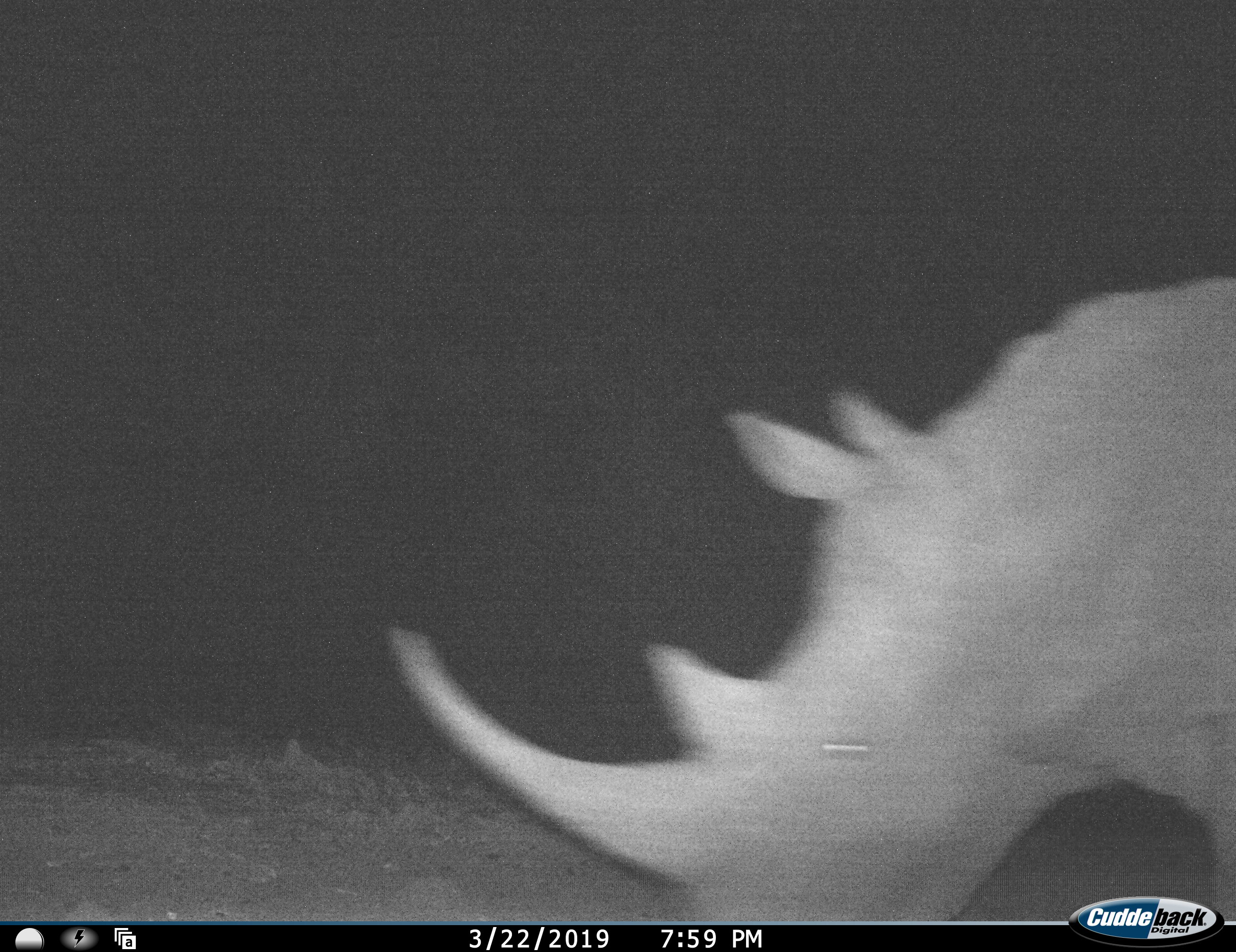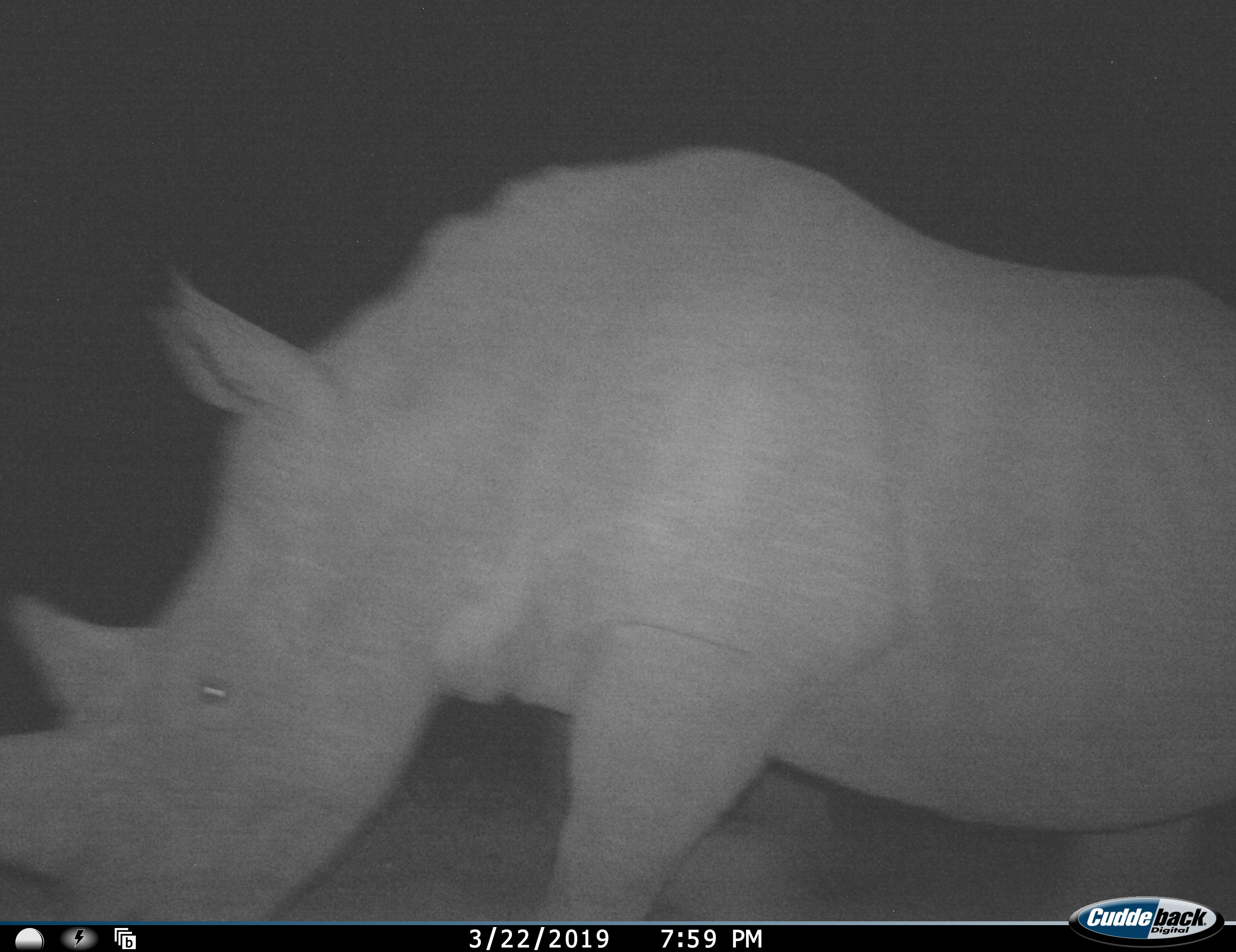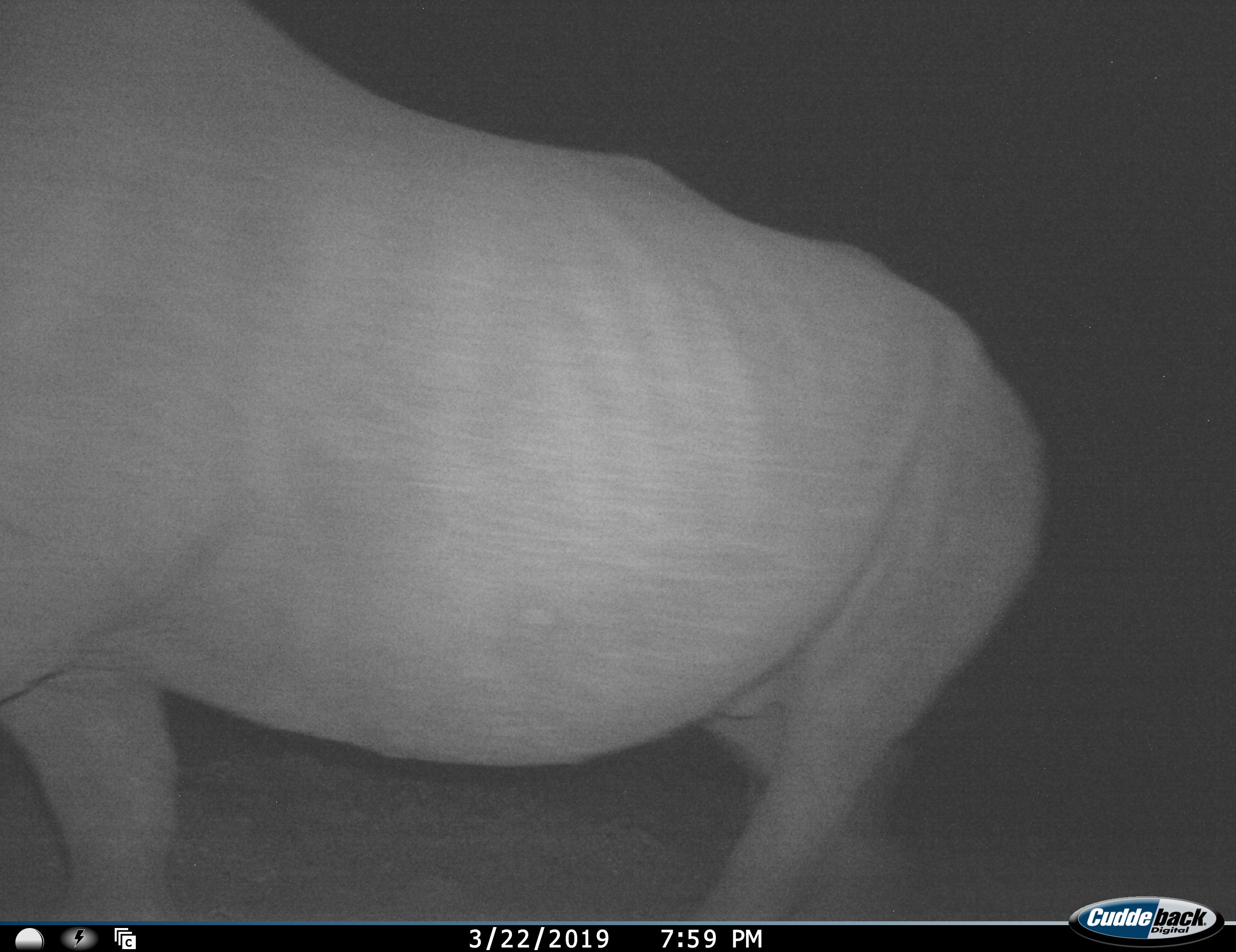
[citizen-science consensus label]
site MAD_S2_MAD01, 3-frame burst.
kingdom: Animalia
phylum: Chordata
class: Mammalia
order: Perissodactyla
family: Rhinocerotidae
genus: Diceros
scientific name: Diceros bicornis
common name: black rhinoceros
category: rhinocerosblack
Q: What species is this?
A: Rhinocerosblack (black rhinoceros) (Diceros bicornis).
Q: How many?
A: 1.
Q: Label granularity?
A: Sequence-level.